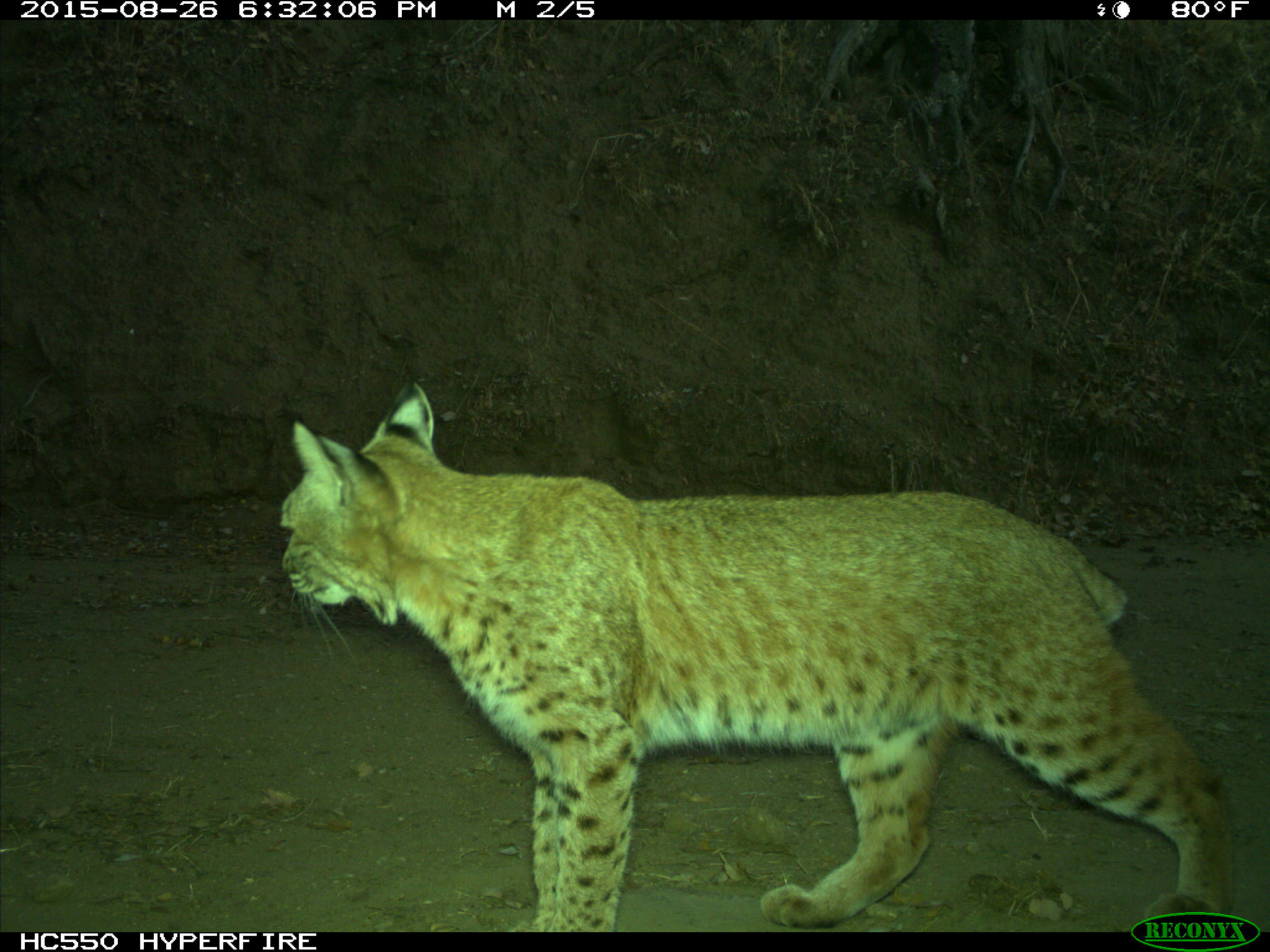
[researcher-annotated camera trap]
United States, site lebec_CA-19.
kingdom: Animalia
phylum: Chordata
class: Mammalia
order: Carnivora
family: Felidae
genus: Lynx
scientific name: Lynx rufus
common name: bobcat